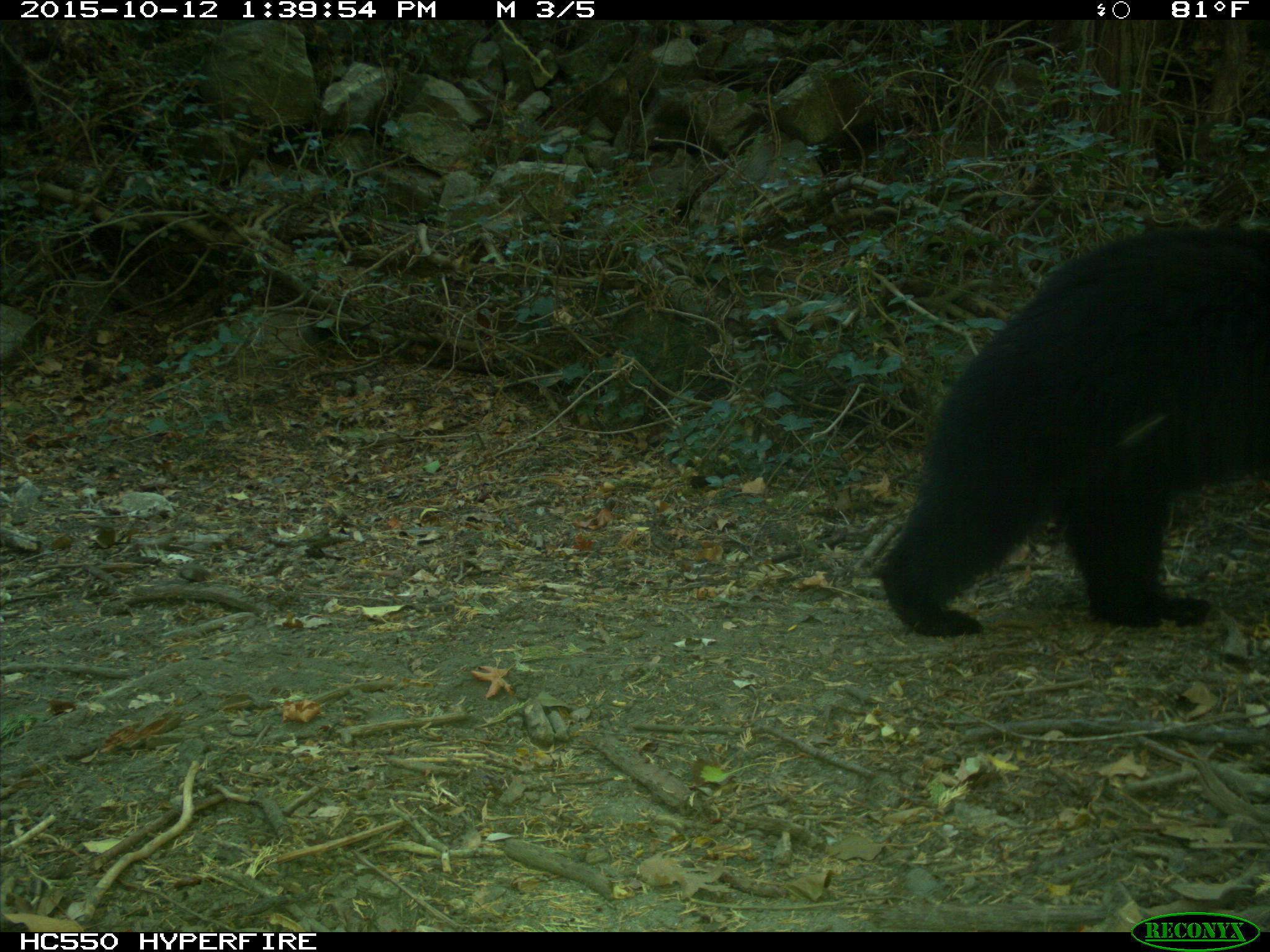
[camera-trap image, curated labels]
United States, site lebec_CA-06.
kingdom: Animalia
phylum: Chordata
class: Mammalia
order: Carnivora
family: Ursidae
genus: Ursus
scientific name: Ursus americanus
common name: american black bear